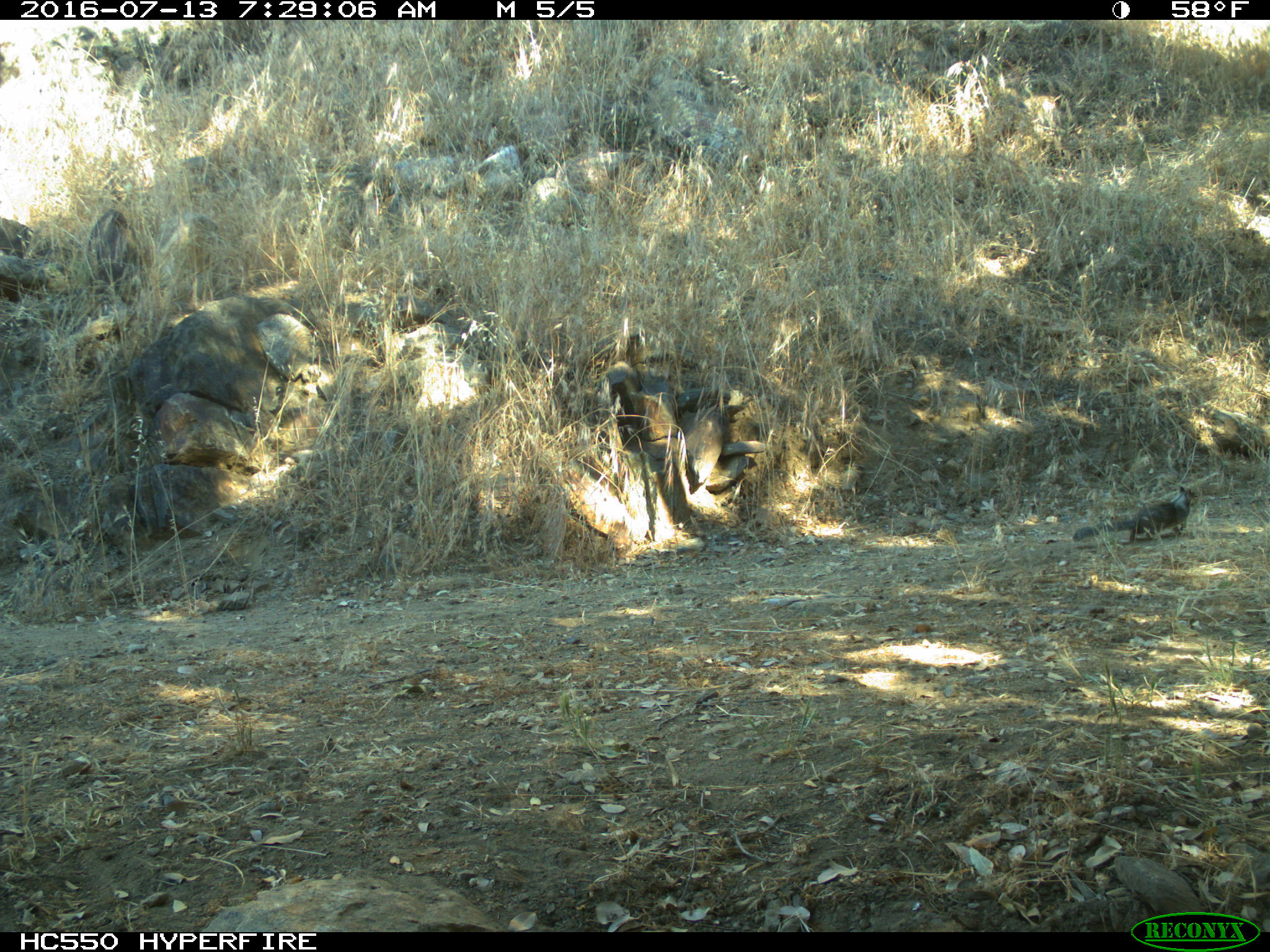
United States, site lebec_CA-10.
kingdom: Animalia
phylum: Chordata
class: Mammalia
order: Rodentia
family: Sciuridae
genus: Otospermophilus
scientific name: Otospermophilus beecheyi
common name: california ground squirrel